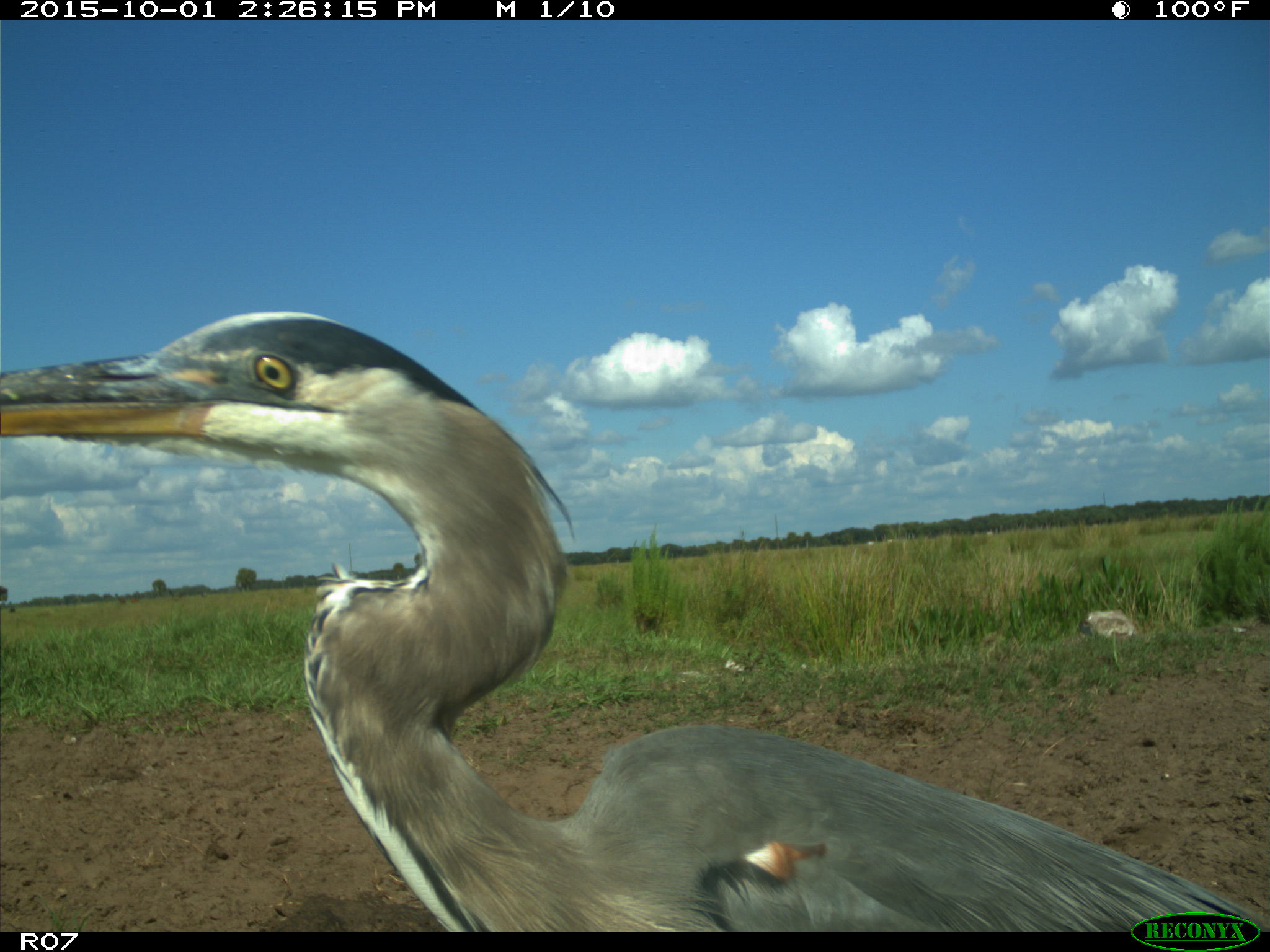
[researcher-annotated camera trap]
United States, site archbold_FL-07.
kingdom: Animalia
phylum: Chordata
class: Aves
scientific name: Aves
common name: birds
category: unidentified bird